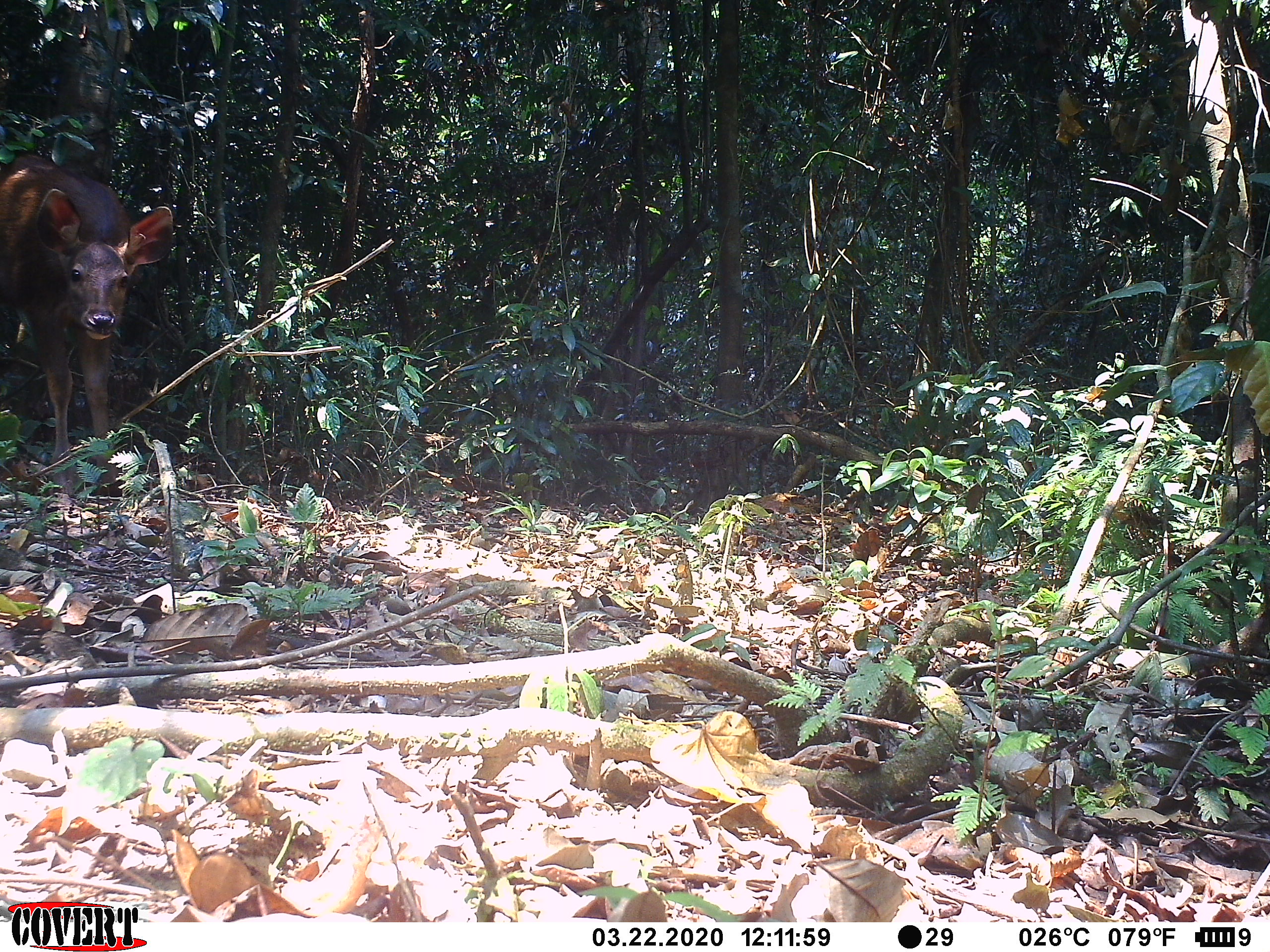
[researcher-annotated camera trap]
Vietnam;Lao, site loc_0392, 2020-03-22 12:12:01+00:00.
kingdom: Animalia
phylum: Chordata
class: Mammalia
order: Artiodactyla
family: Cervidae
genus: Rusa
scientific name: Rusa unicolor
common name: sambar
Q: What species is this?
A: Sambar (Rusa unicolor).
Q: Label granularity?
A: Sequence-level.